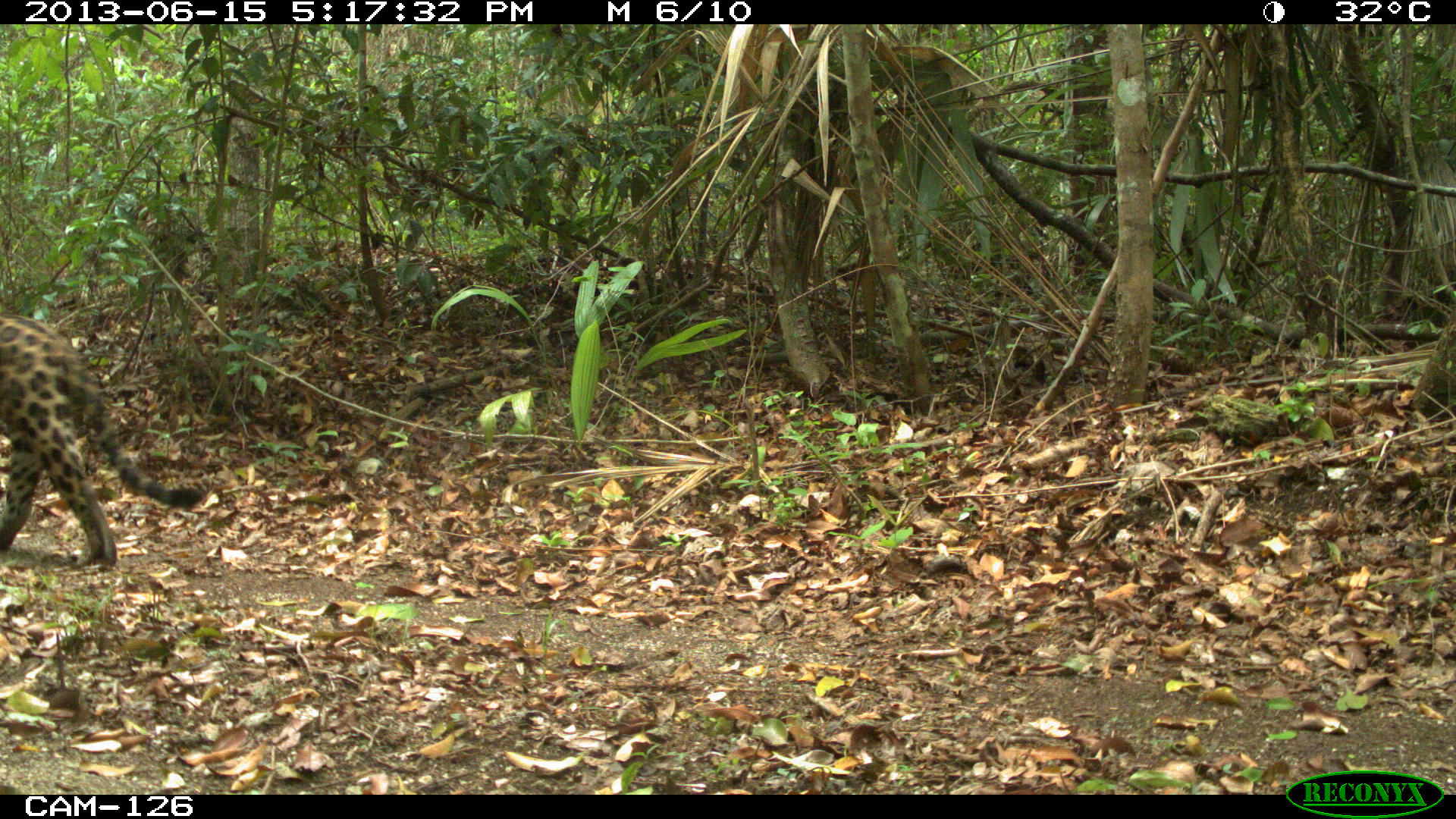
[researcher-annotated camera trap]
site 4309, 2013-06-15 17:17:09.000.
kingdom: Animalia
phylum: Chordata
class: Mammalia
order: Carnivora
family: Felidae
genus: Panthera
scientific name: Panthera onca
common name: jaguar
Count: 1.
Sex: male.